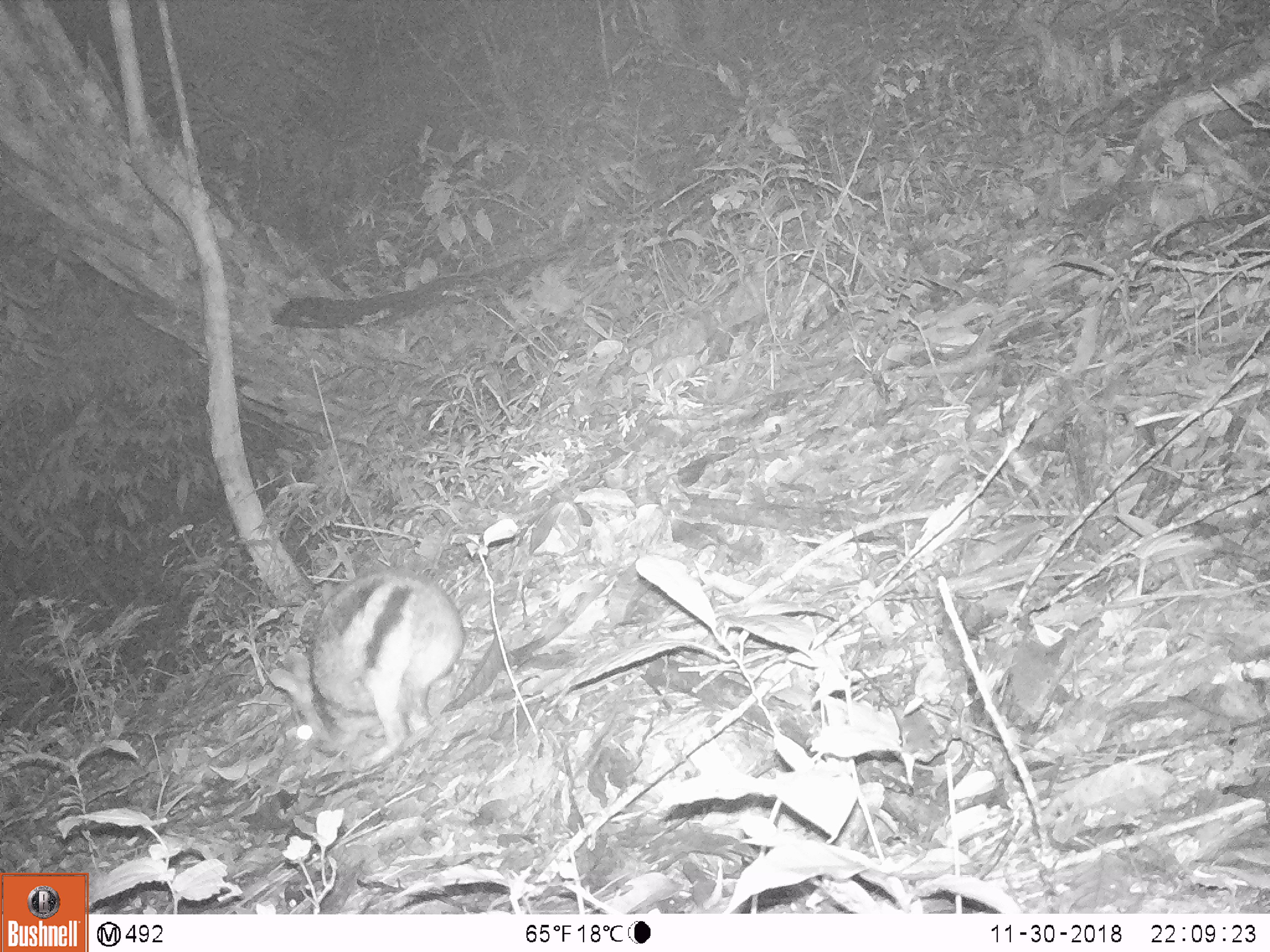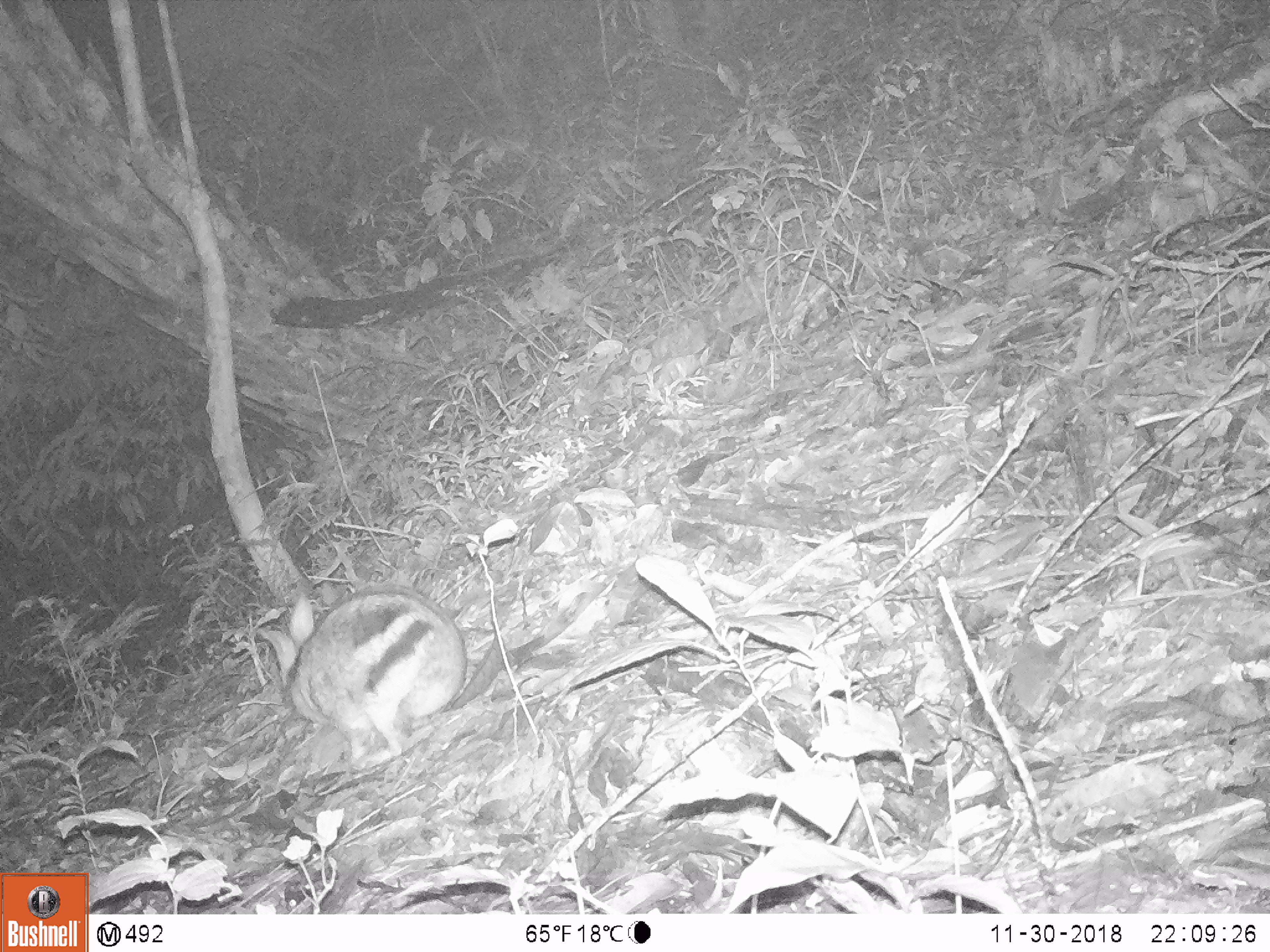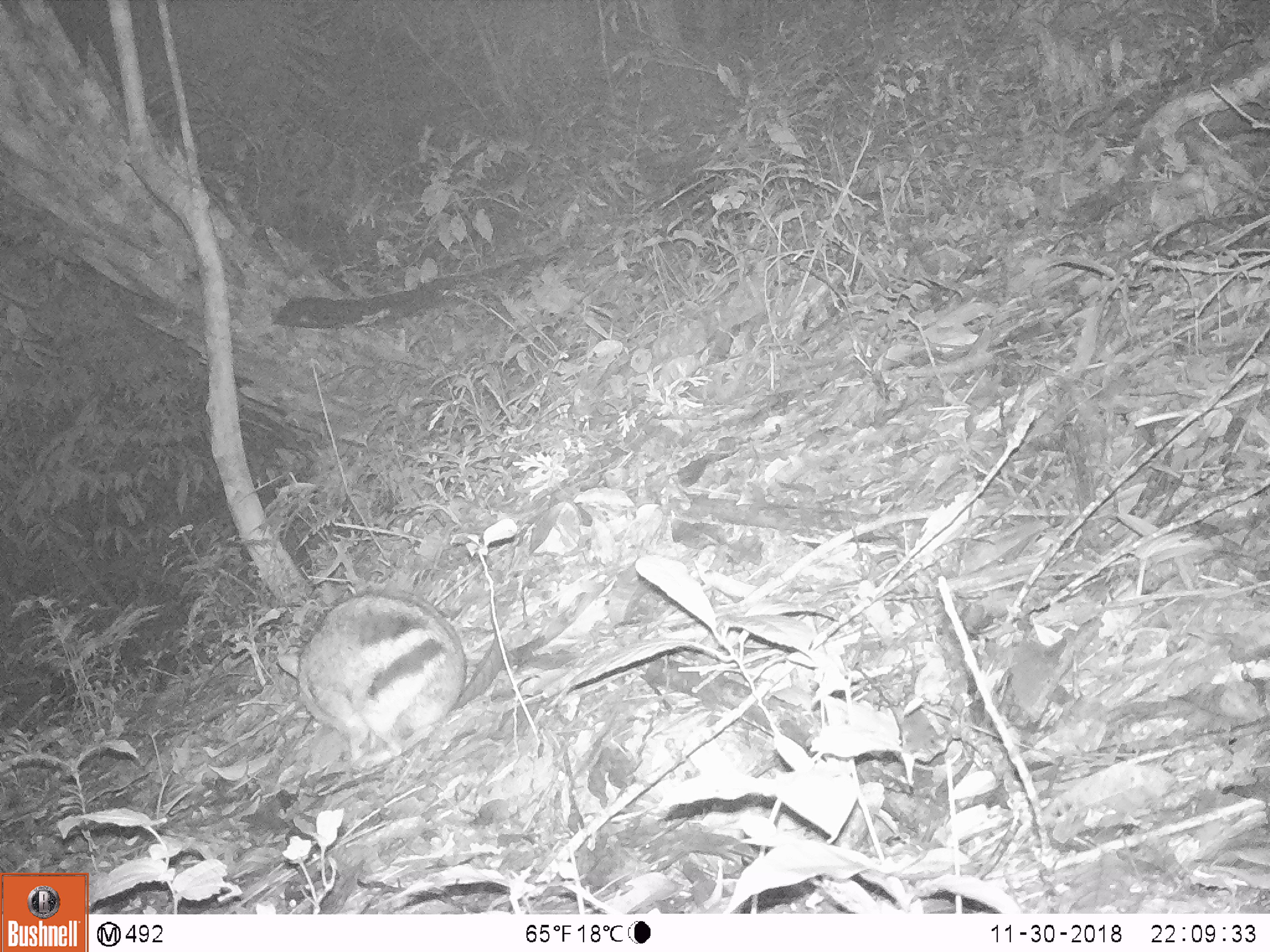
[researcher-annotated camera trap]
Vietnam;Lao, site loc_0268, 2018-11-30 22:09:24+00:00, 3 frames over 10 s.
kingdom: Animalia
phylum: Chordata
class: Mammalia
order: Lagomorpha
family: Leporidae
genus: Nesolagus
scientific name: Nesolagus timminsi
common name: annamite striped rabbit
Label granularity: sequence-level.